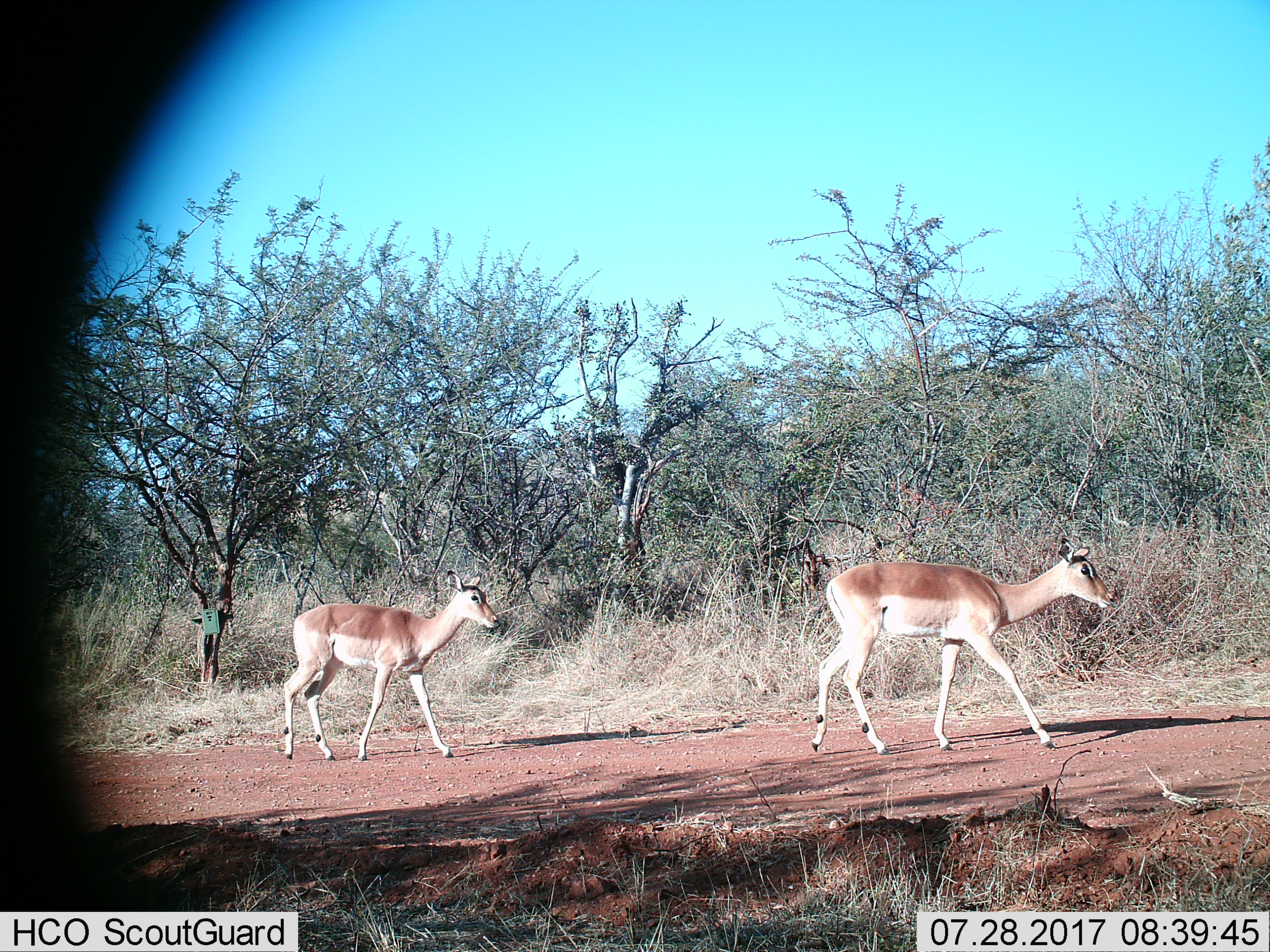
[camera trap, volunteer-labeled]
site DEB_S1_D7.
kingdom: Animalia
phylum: Chordata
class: Mammalia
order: Artiodactyla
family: Bovidae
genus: Aepyceros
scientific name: Aepyceros melampus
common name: impala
Impala (Aepyceros melampus), count 2. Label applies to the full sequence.